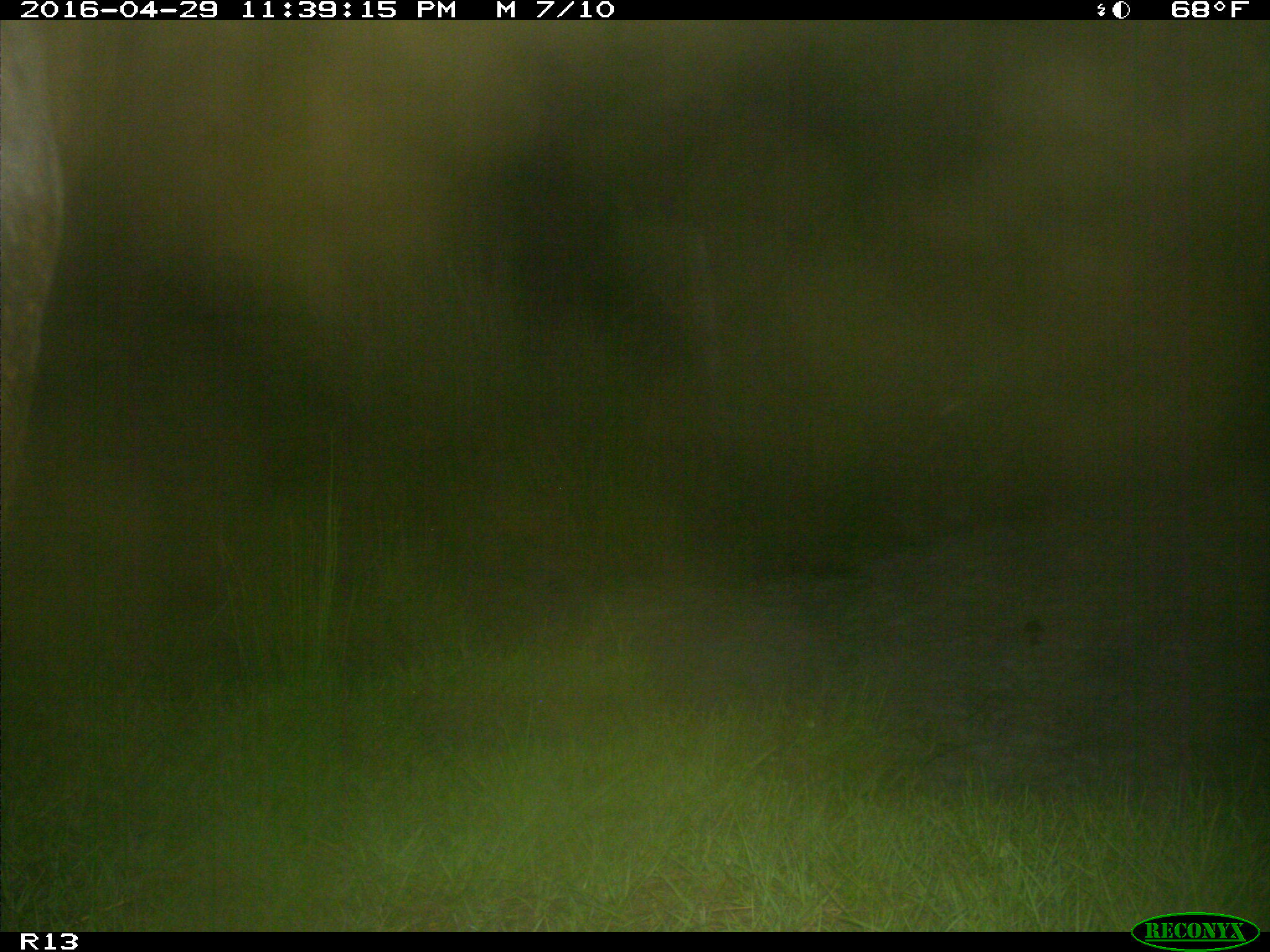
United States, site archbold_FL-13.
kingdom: Animalia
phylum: Chordata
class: Mammalia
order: Artiodactyla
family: Bovidae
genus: Bos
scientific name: Bos taurus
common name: domestic cow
Bos taurus (domestic cow).